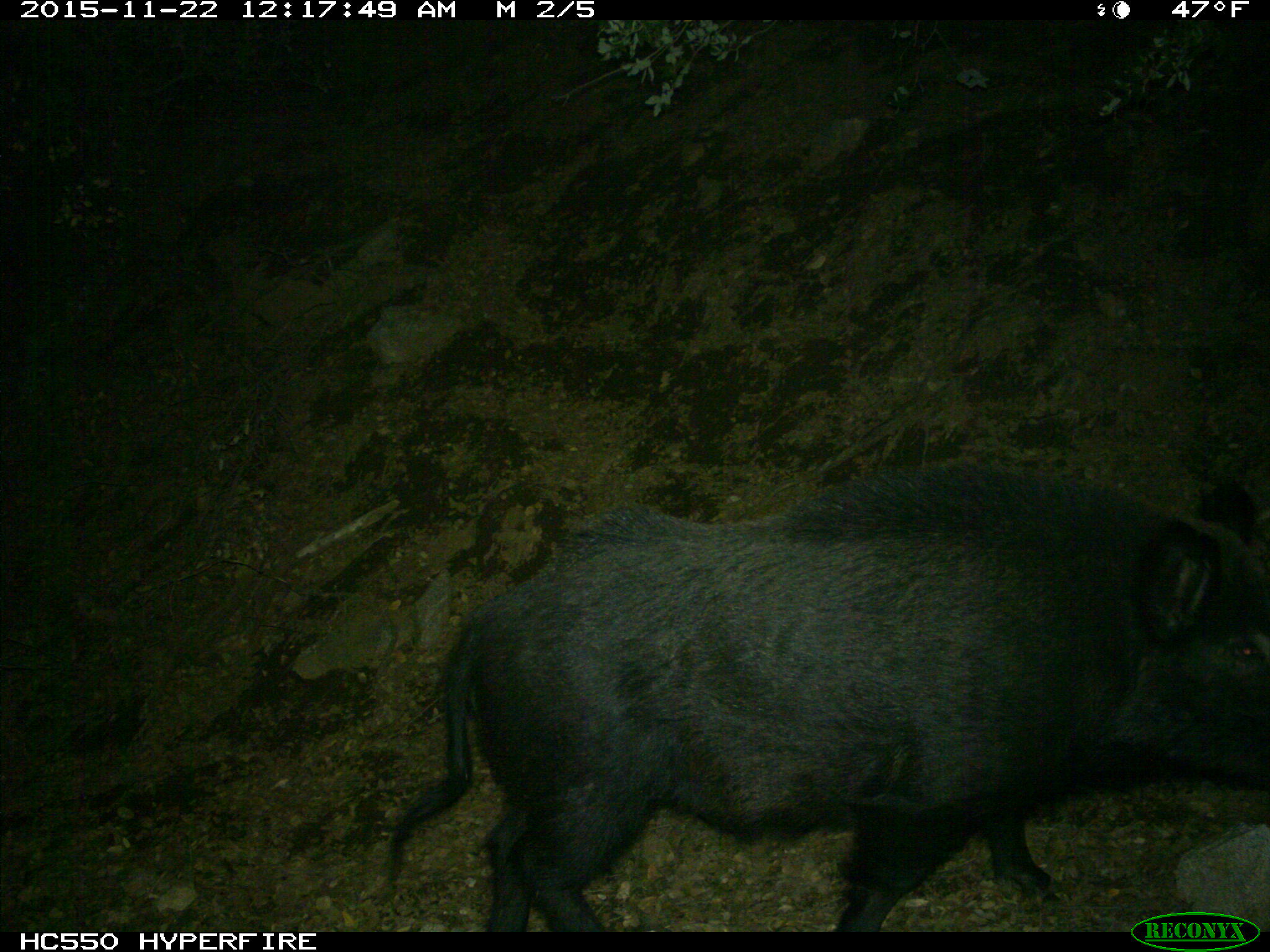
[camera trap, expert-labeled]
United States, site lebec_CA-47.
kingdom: Animalia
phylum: Chordata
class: Mammalia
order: Artiodactyla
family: Suidae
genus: Sus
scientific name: Sus scrofa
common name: wild boar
Sus scrofa (wild boar).